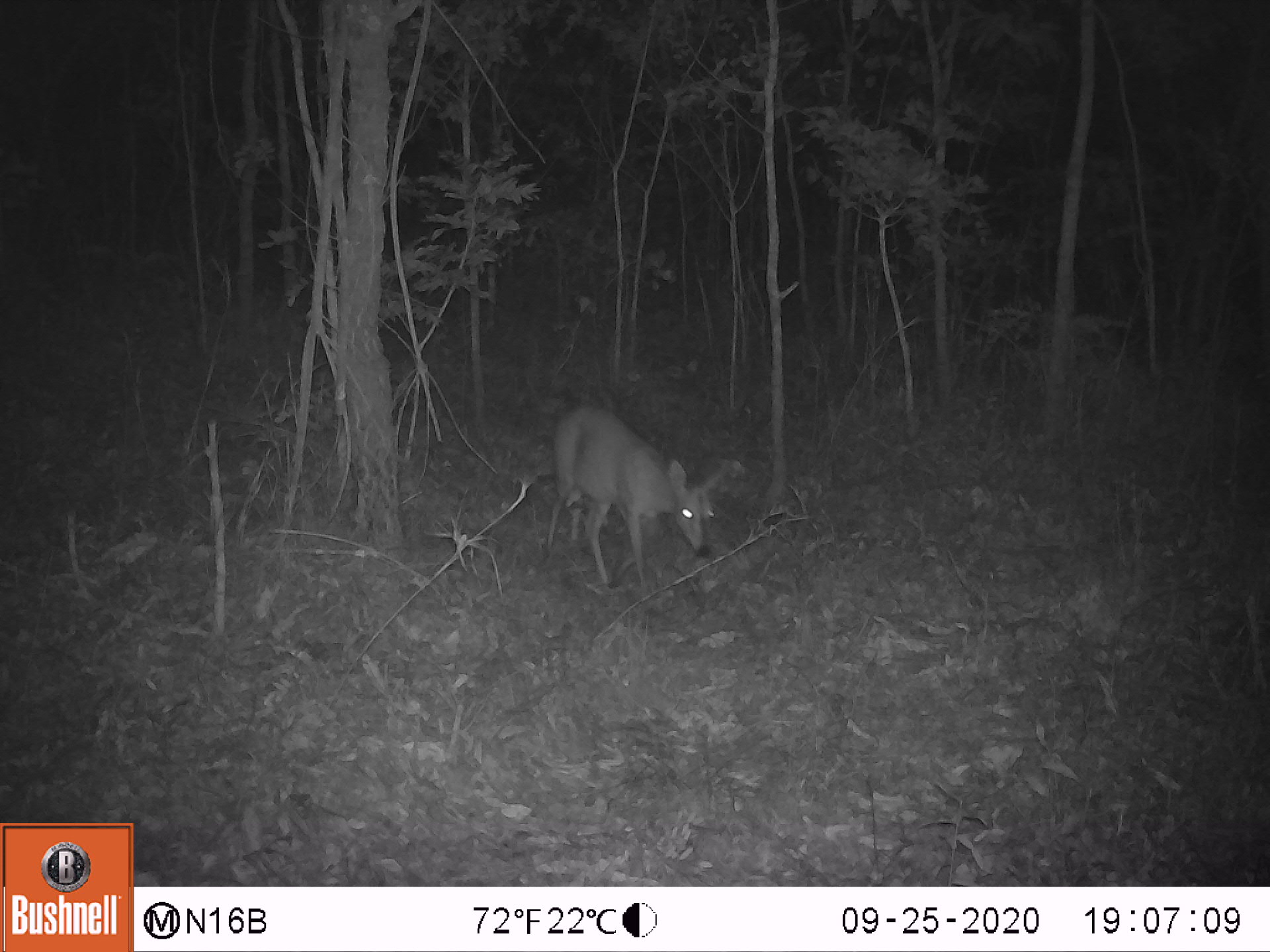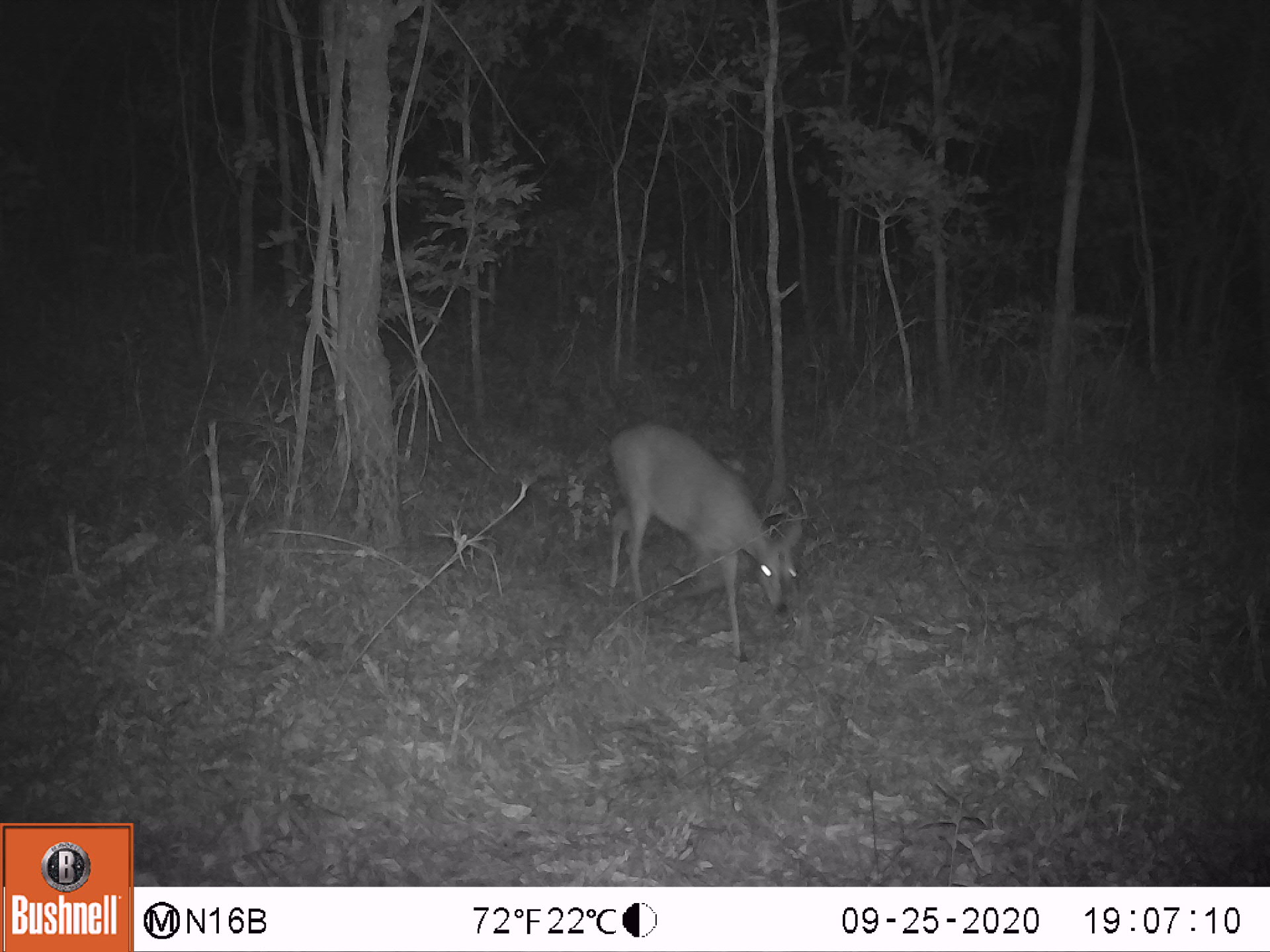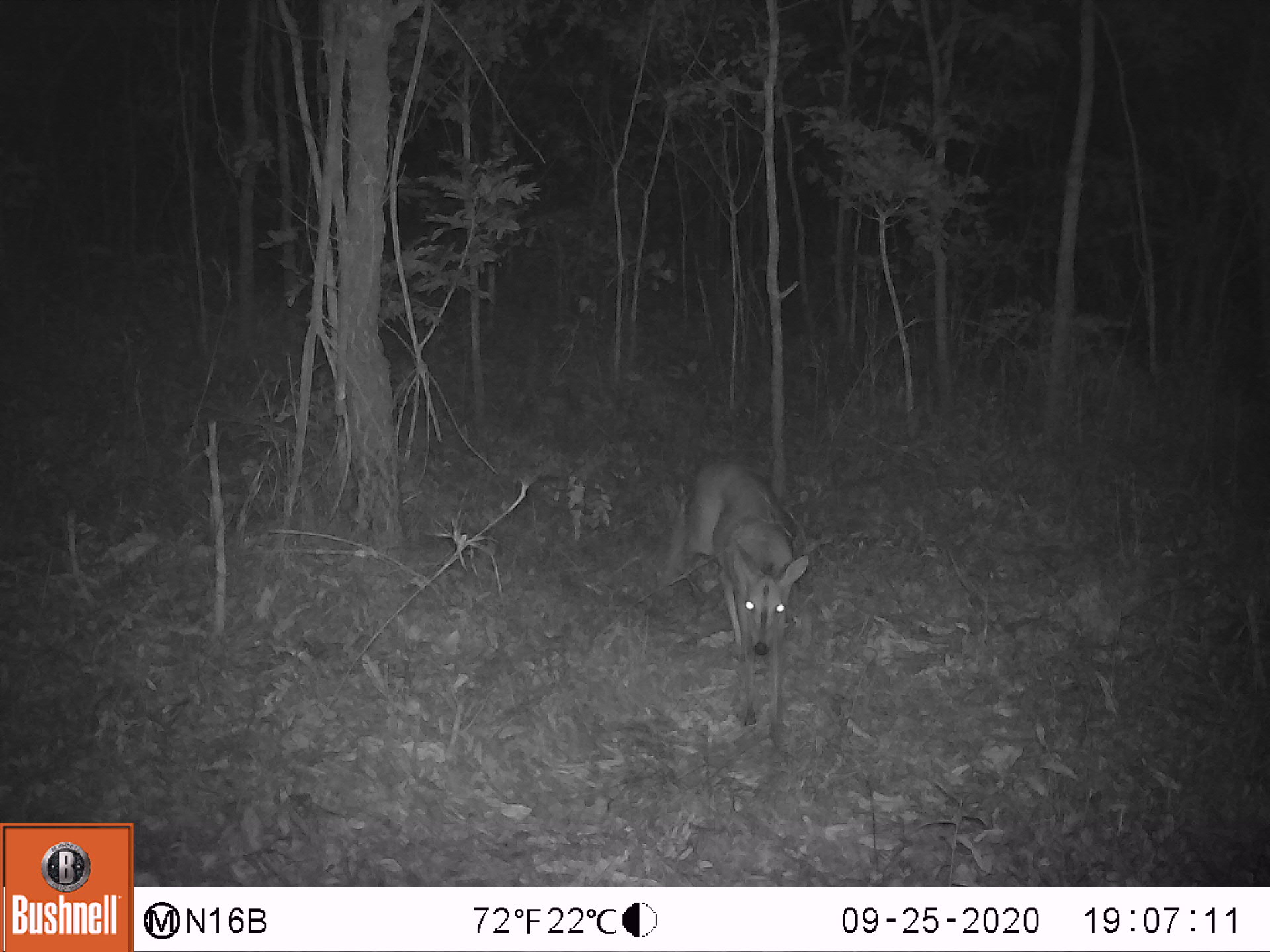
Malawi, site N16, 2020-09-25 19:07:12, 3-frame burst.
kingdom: Animalia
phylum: Chordata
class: Mammalia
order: Artiodactyla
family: Bovidae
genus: Sylvicapra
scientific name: Sylvicapra grimmia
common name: common duiker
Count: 1.